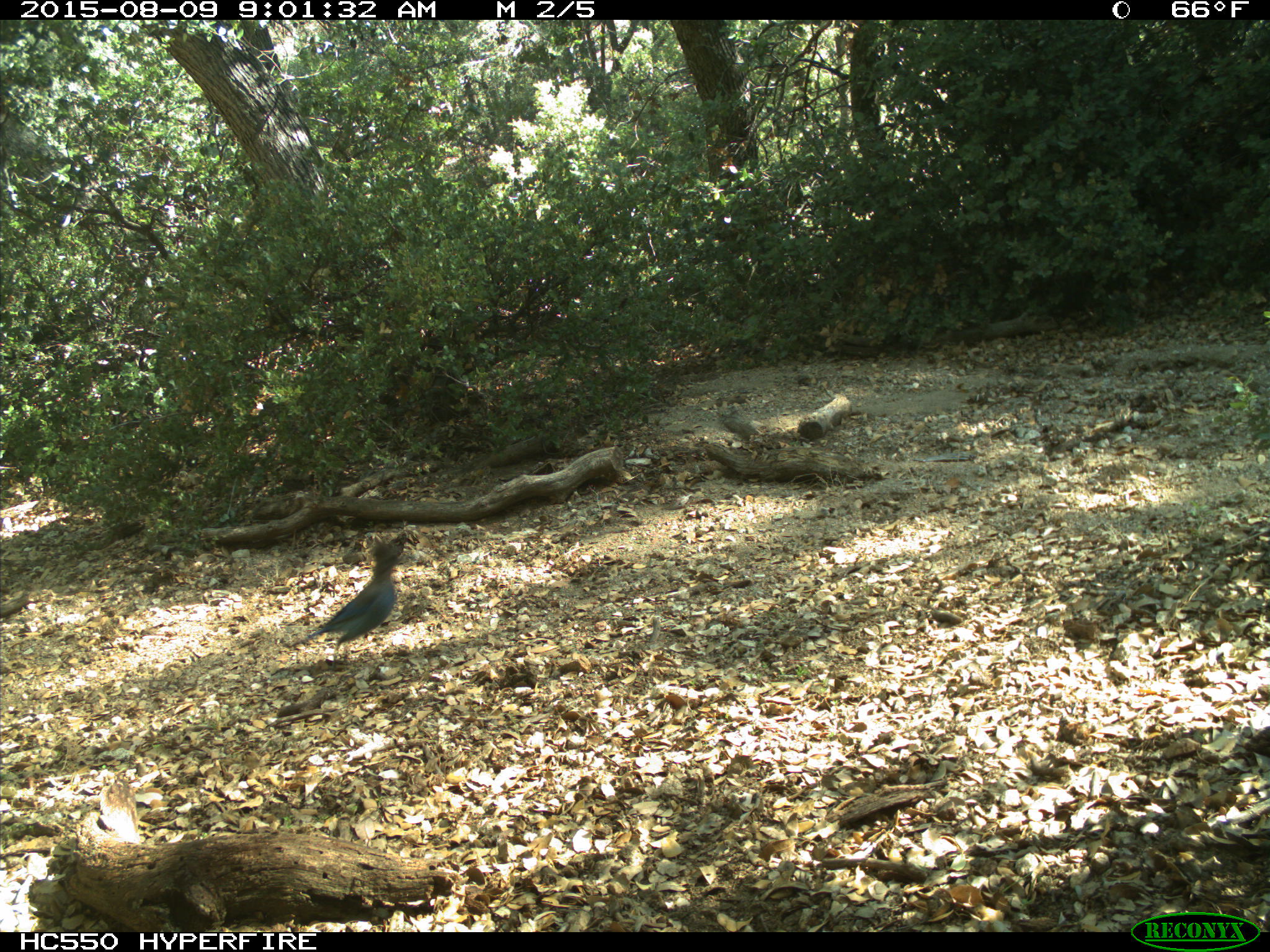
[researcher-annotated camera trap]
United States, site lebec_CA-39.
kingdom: Animalia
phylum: Chordata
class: Aves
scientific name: Aves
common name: birds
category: unidentified bird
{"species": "unidentified bird (birds) (Aves)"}